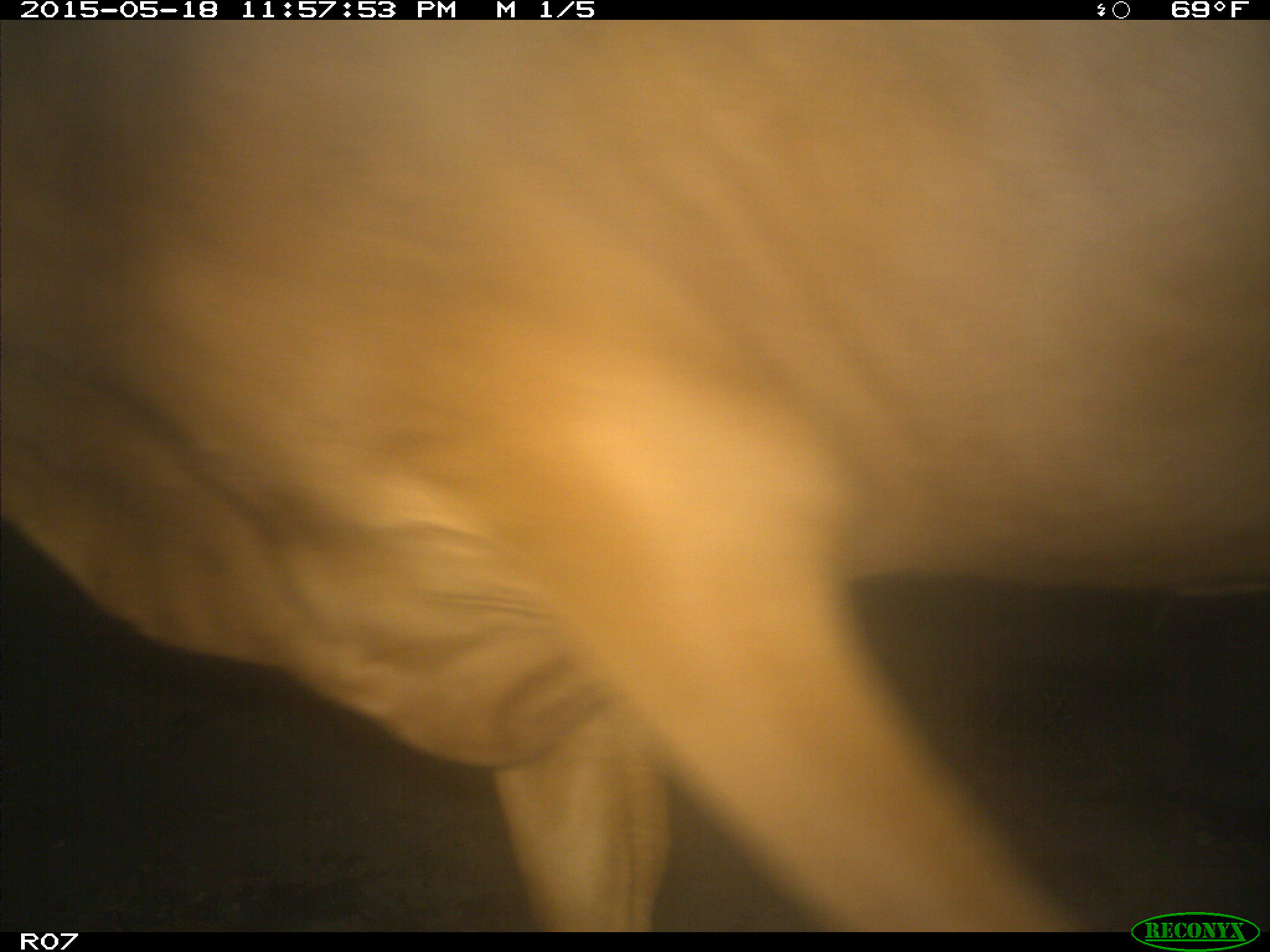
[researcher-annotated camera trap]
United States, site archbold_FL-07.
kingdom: Animalia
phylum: Chordata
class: Mammalia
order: Artiodactyla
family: Bovidae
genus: Bos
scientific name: Bos taurus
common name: domestic cow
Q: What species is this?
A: Bos taurus (domestic cow).